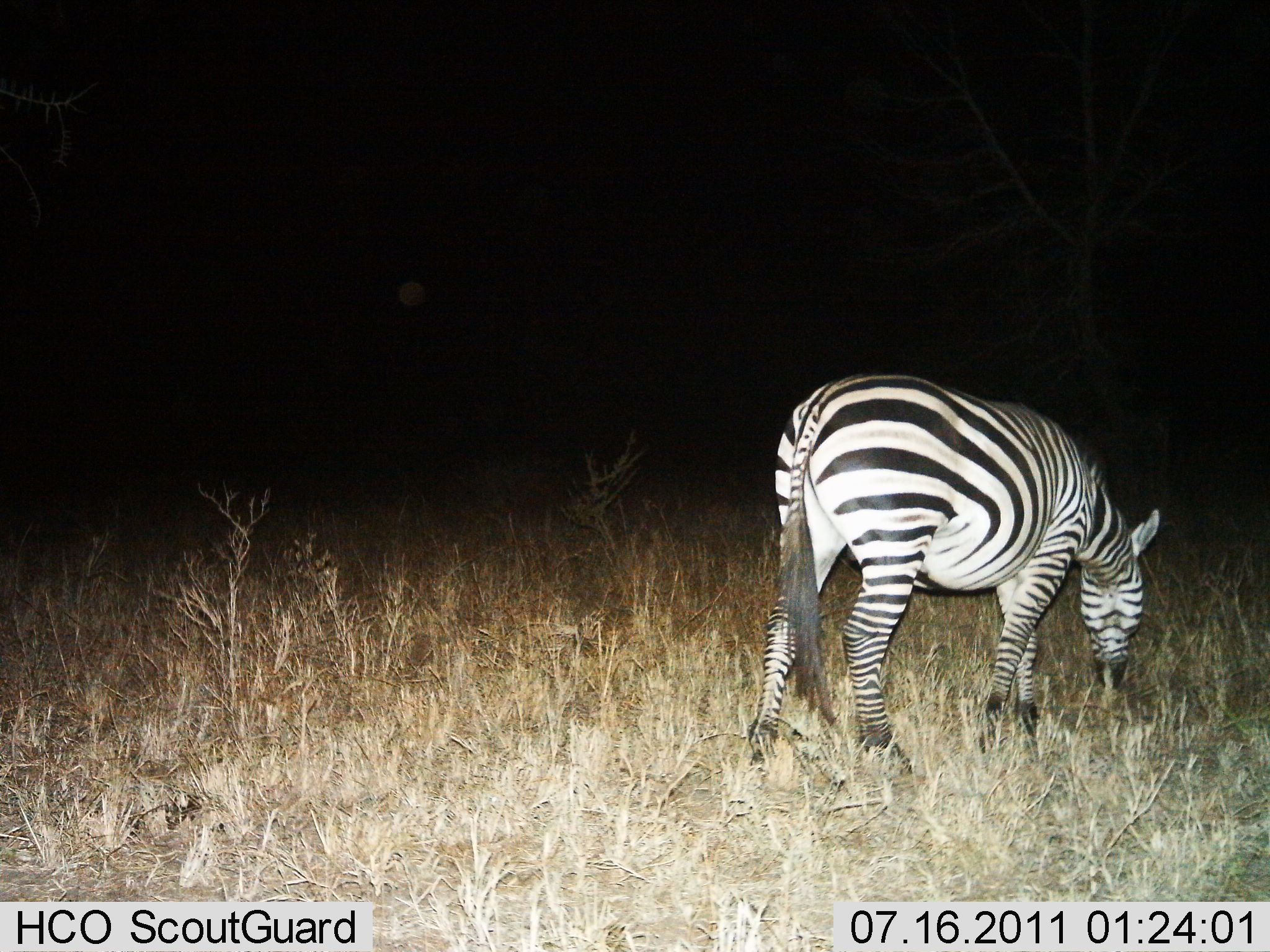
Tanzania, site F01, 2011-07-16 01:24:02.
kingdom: Animalia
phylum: Chordata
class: Mammalia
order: Perissodactyla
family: Equidae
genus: Equus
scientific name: Equus quagga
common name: plains zebra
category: zebra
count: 1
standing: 30%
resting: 0%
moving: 0%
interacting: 0%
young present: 0%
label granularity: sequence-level